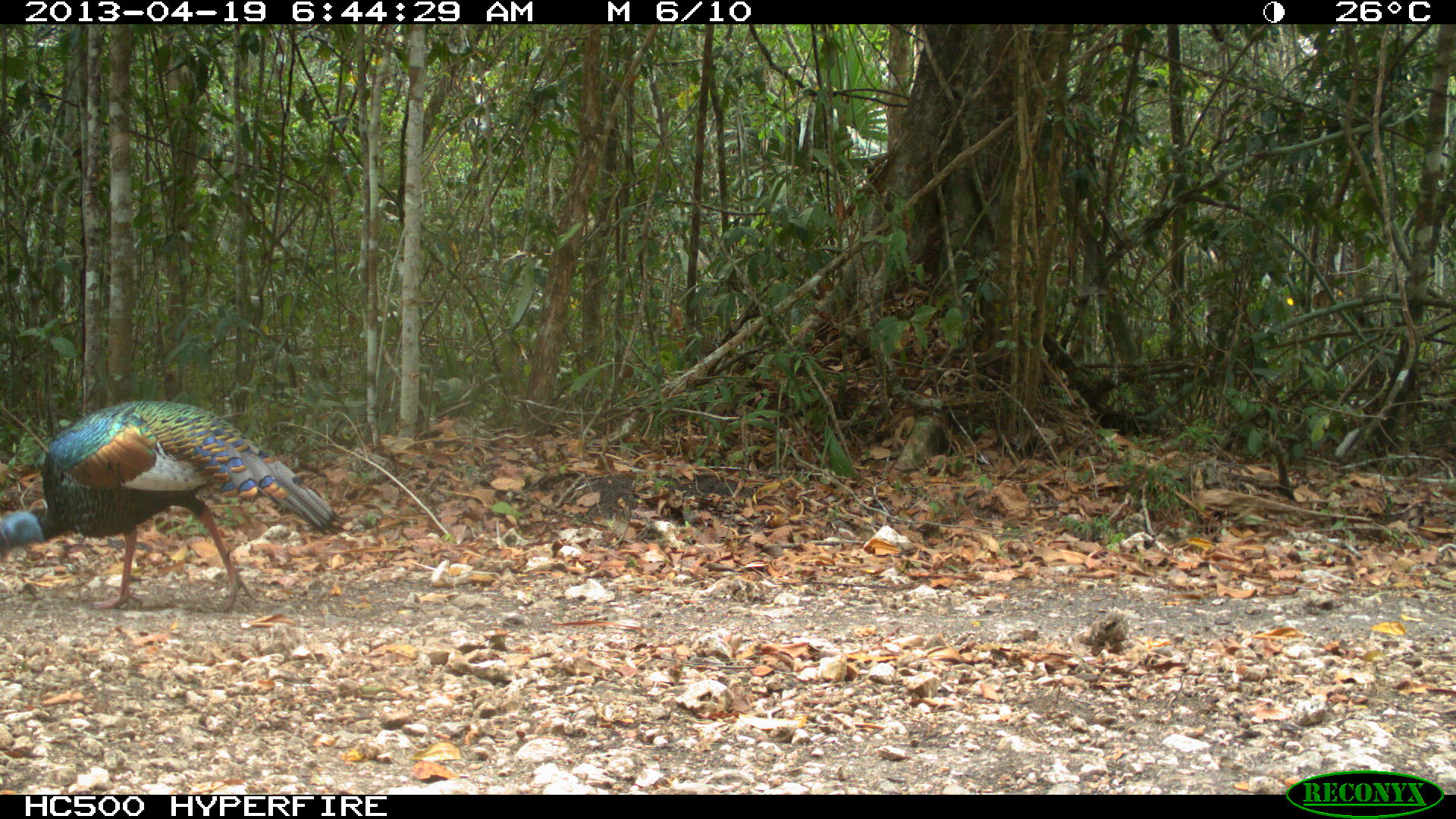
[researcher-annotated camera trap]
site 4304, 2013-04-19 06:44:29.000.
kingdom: Animalia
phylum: Chordata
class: Aves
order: Galliformes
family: Phasianidae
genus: Meleagris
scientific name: Meleagris ocellata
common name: ocellated turkey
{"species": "Meleagris ocellata (ocellated turkey)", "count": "1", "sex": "male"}